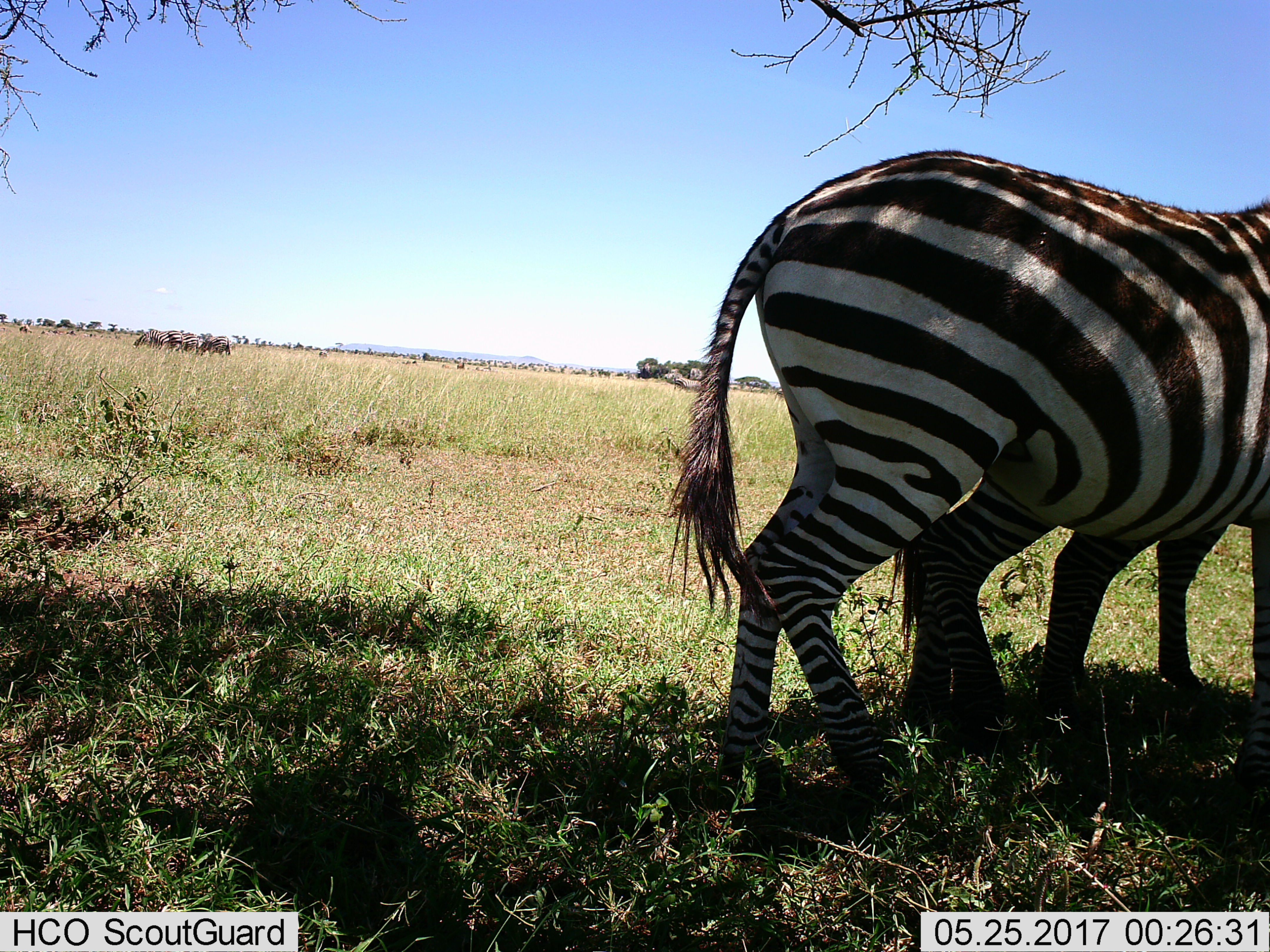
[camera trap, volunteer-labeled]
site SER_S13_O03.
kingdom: Animalia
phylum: Chordata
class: Mammalia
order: Perissodactyla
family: Equidae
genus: Equus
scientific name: Equus quagga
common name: plains zebra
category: zebraplains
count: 6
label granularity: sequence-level